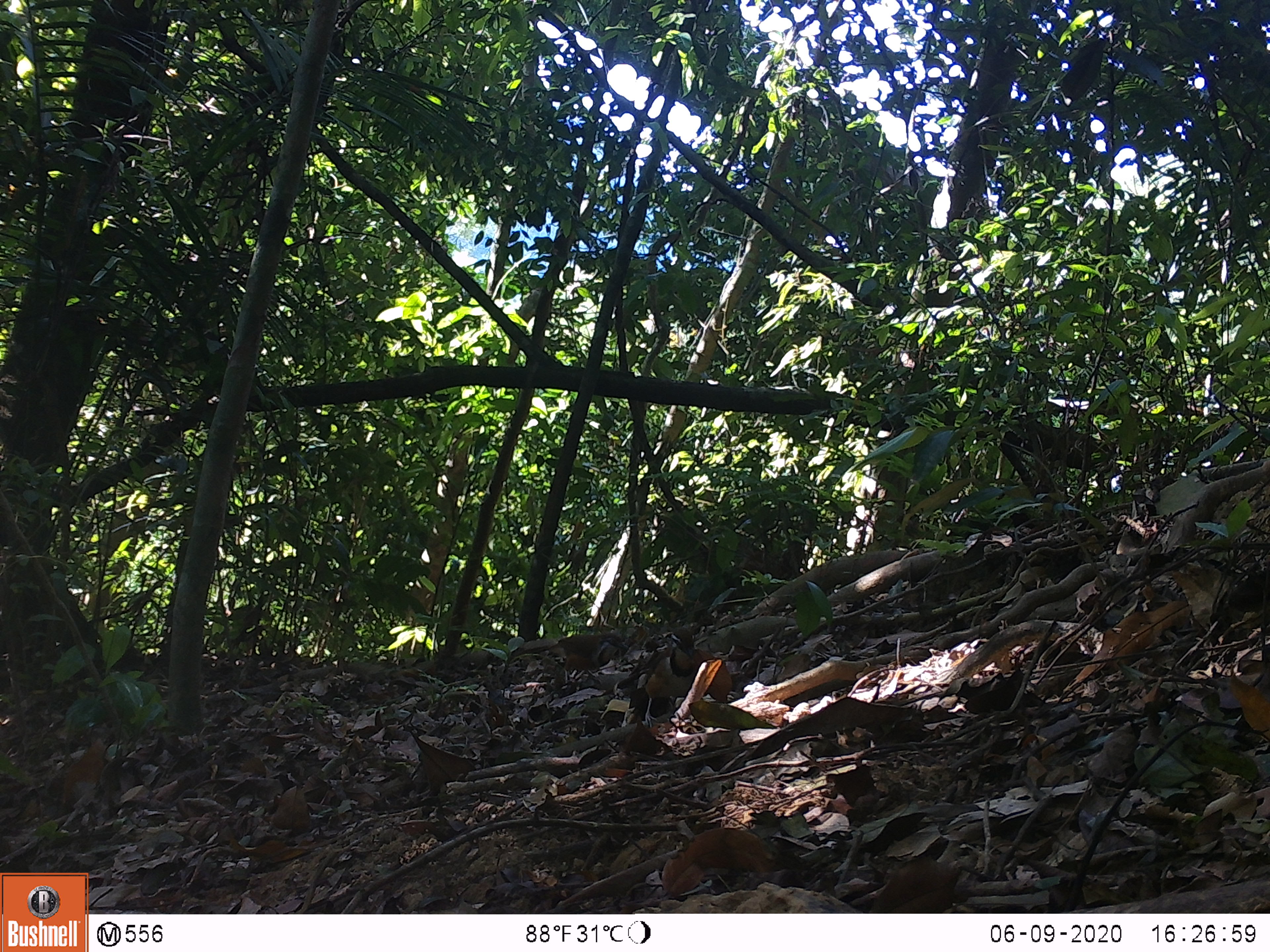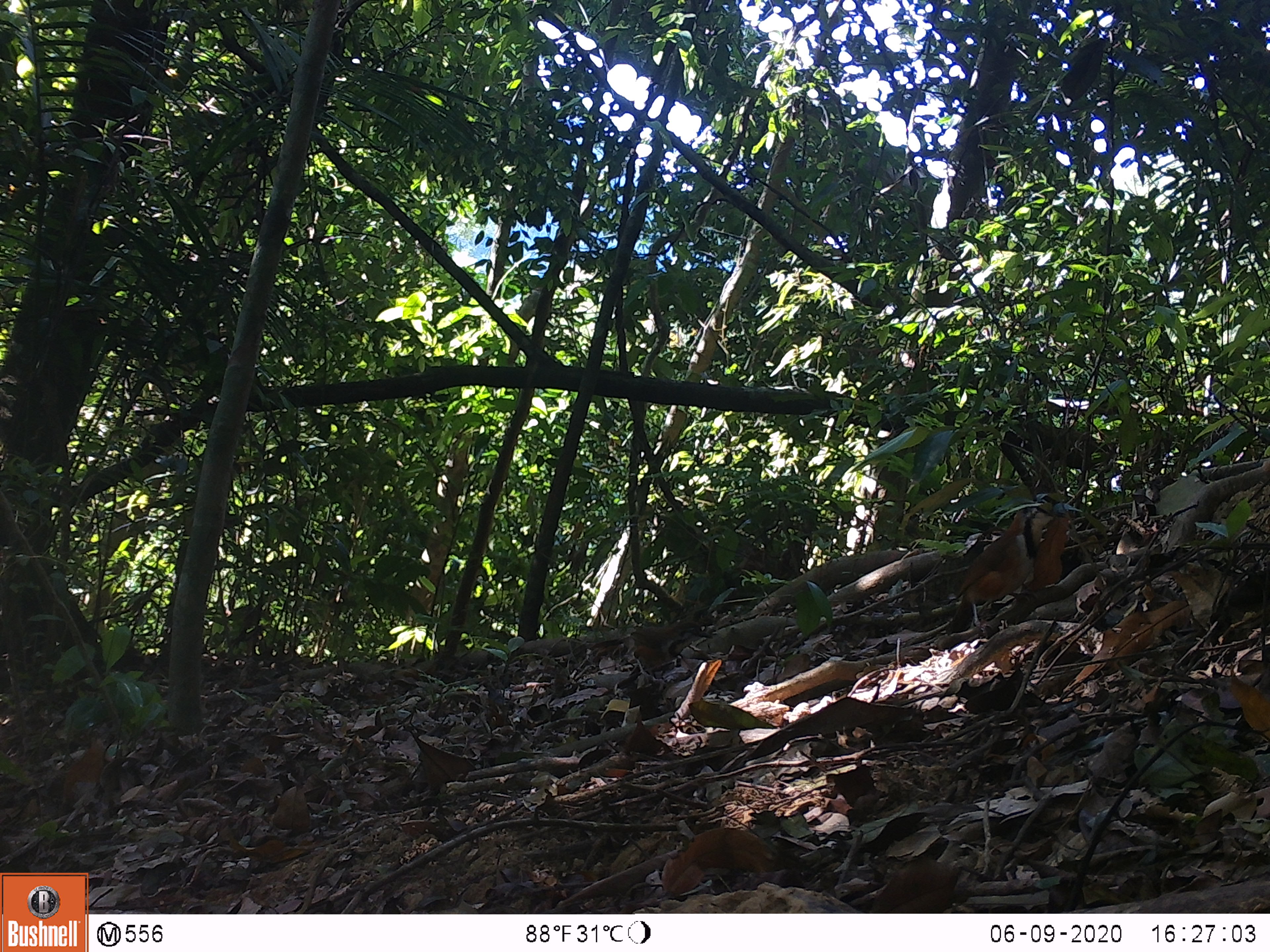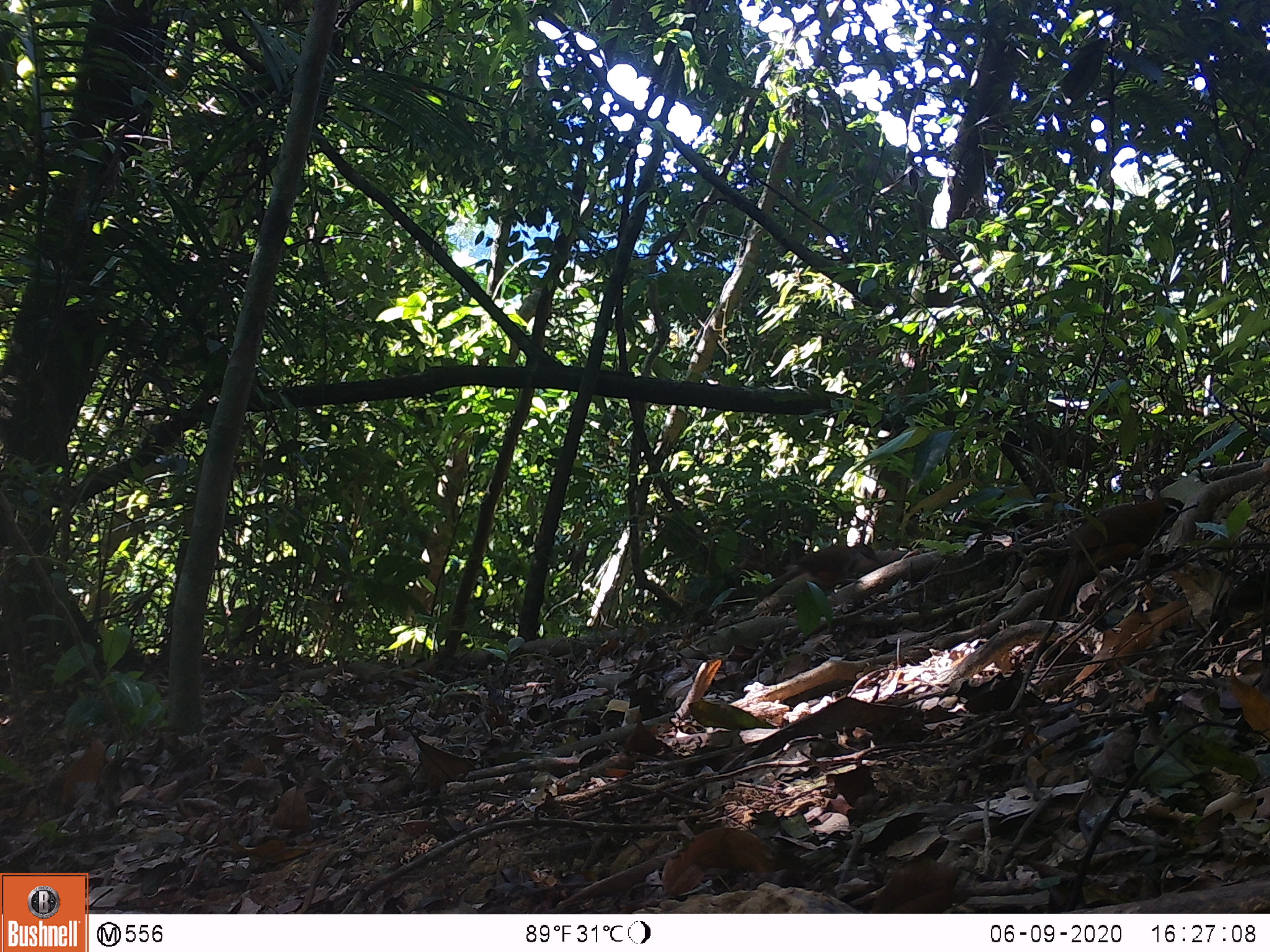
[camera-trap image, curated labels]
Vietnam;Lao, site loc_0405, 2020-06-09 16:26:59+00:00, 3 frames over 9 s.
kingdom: Animalia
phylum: Chordata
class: Aves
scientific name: Aves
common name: bird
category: unidentified bird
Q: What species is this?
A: Unidentified bird (bird) (Aves).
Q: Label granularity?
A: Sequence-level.